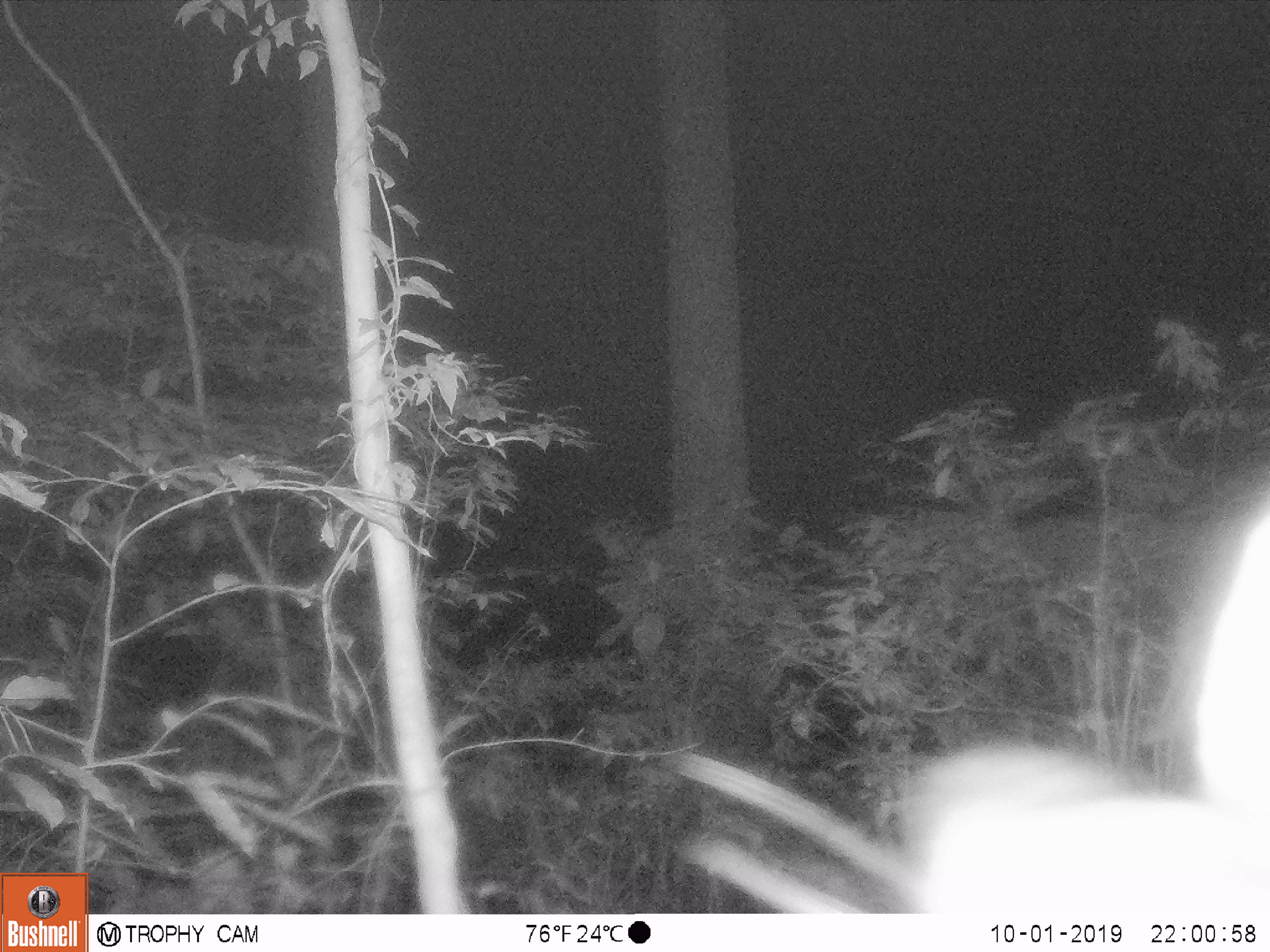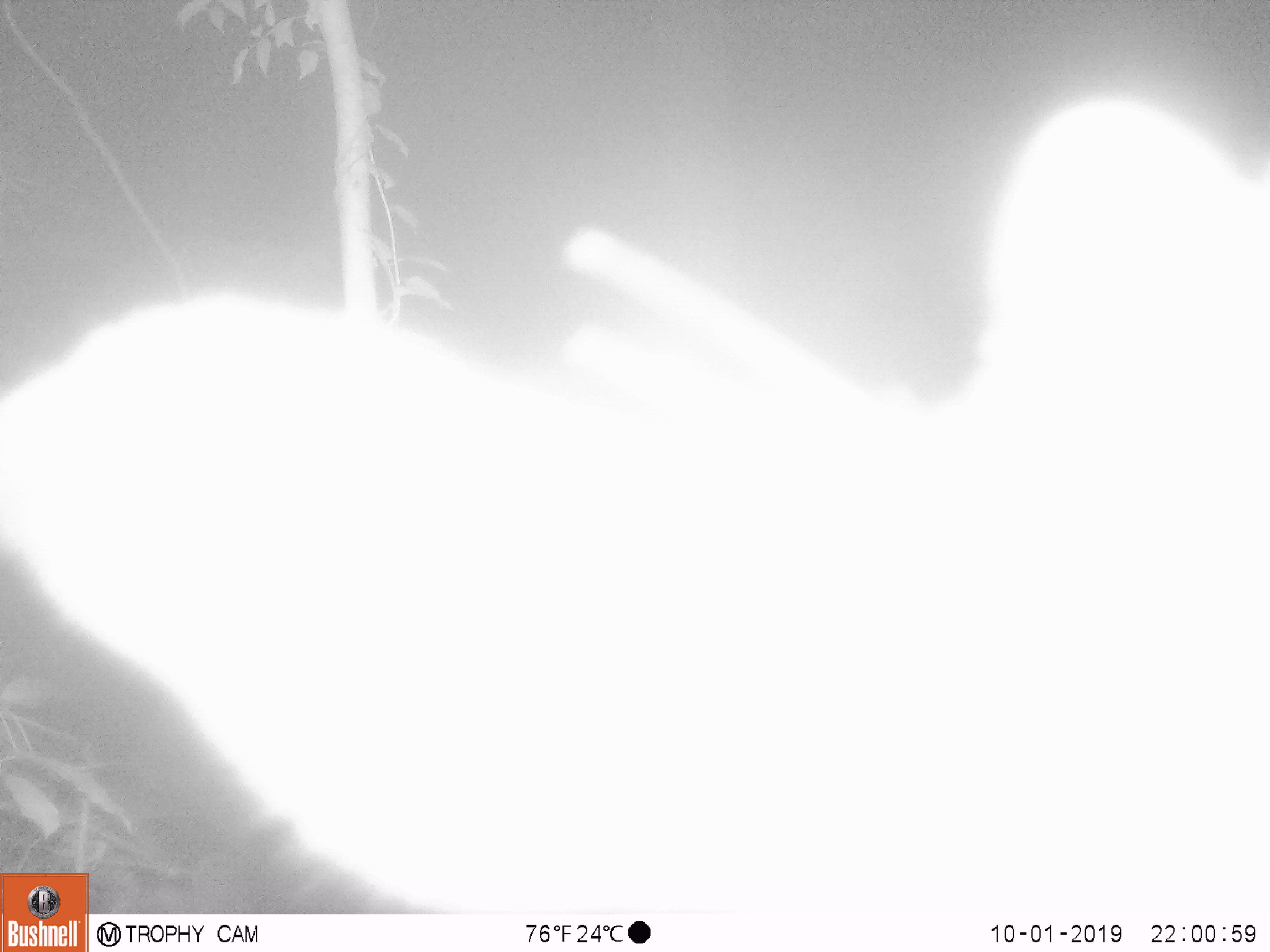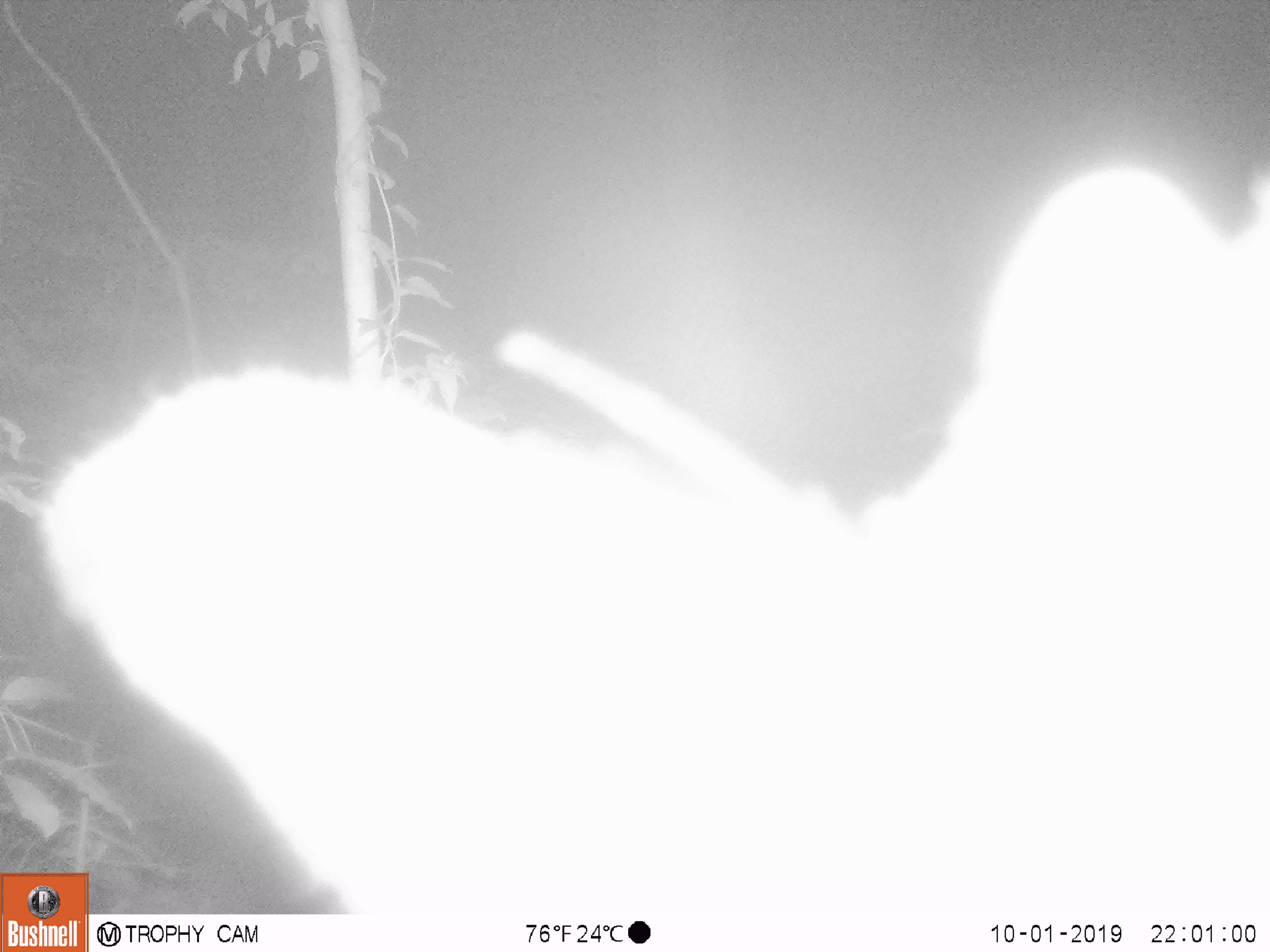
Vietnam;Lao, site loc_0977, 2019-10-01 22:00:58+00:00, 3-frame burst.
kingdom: Animalia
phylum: Chordata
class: Mammalia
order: Artiodactyla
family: Bovidae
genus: Capricornis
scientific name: Capricornis sumatraensis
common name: chinese serow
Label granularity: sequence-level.